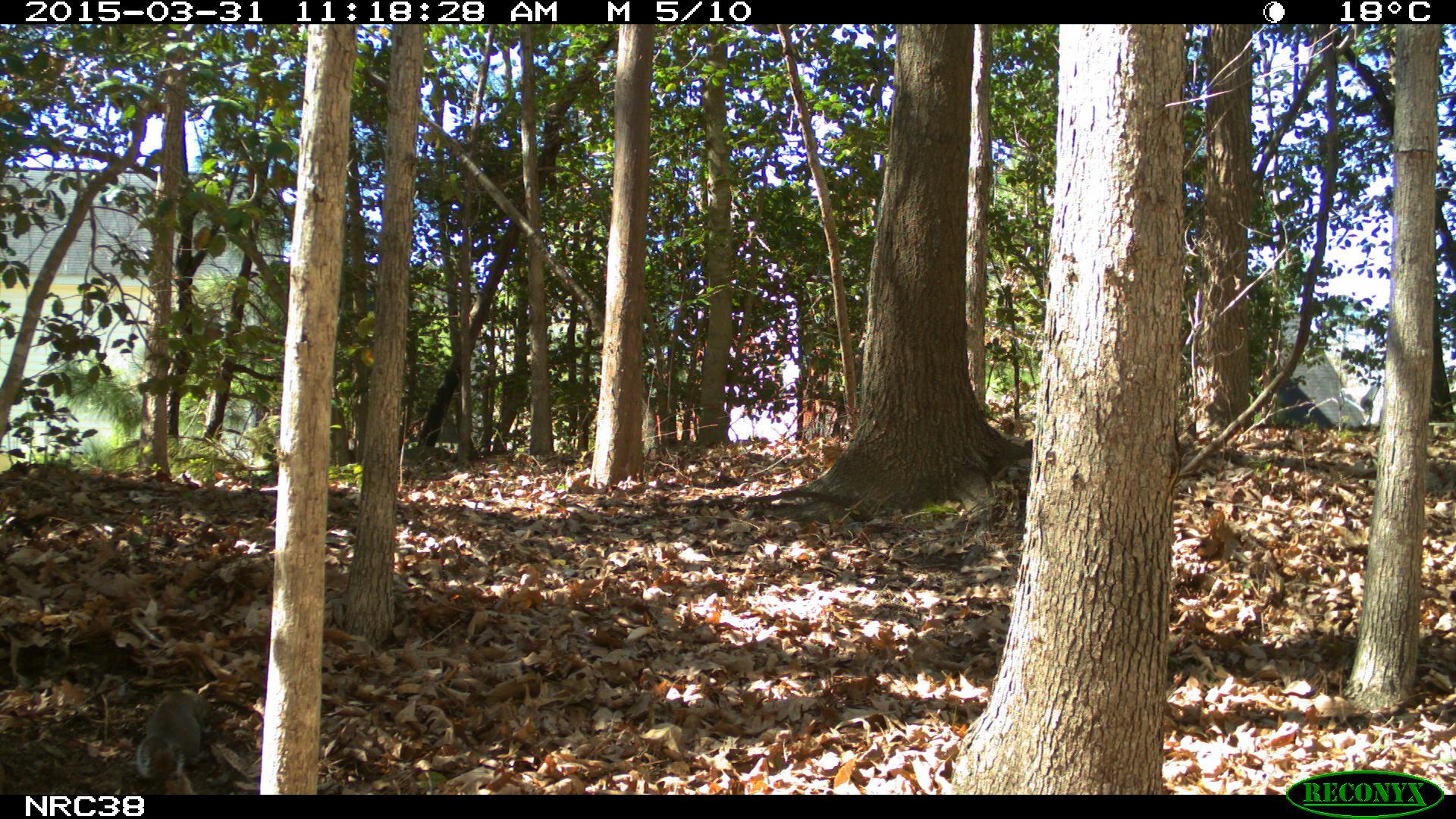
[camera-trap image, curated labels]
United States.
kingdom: Animalia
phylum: Chordata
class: Mammalia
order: Rodentia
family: Sciuridae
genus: Sciurus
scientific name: Sciurus carolinensis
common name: eastern gray squirrel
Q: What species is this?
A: Eastern Gray Squirrel (Sciurus carolinensis).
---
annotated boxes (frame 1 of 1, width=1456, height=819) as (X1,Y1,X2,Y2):
Eastern Gray Squirrel: (133,680,217,784)